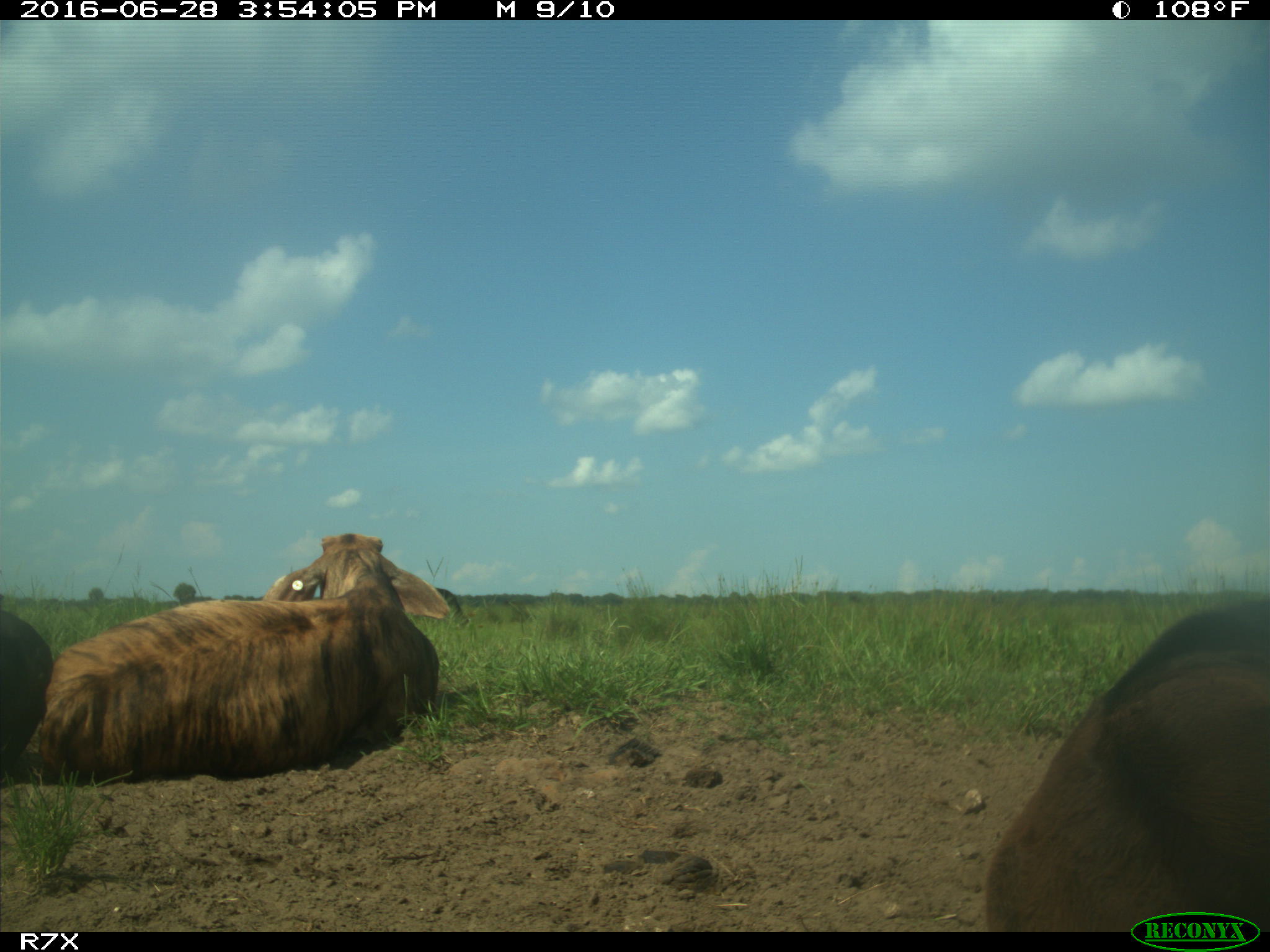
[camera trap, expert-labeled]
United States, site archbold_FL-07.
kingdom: Animalia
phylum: Chordata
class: Mammalia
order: Artiodactyla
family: Bovidae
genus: Bos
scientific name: Bos taurus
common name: domestic cow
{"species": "Bos taurus (domestic cow)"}